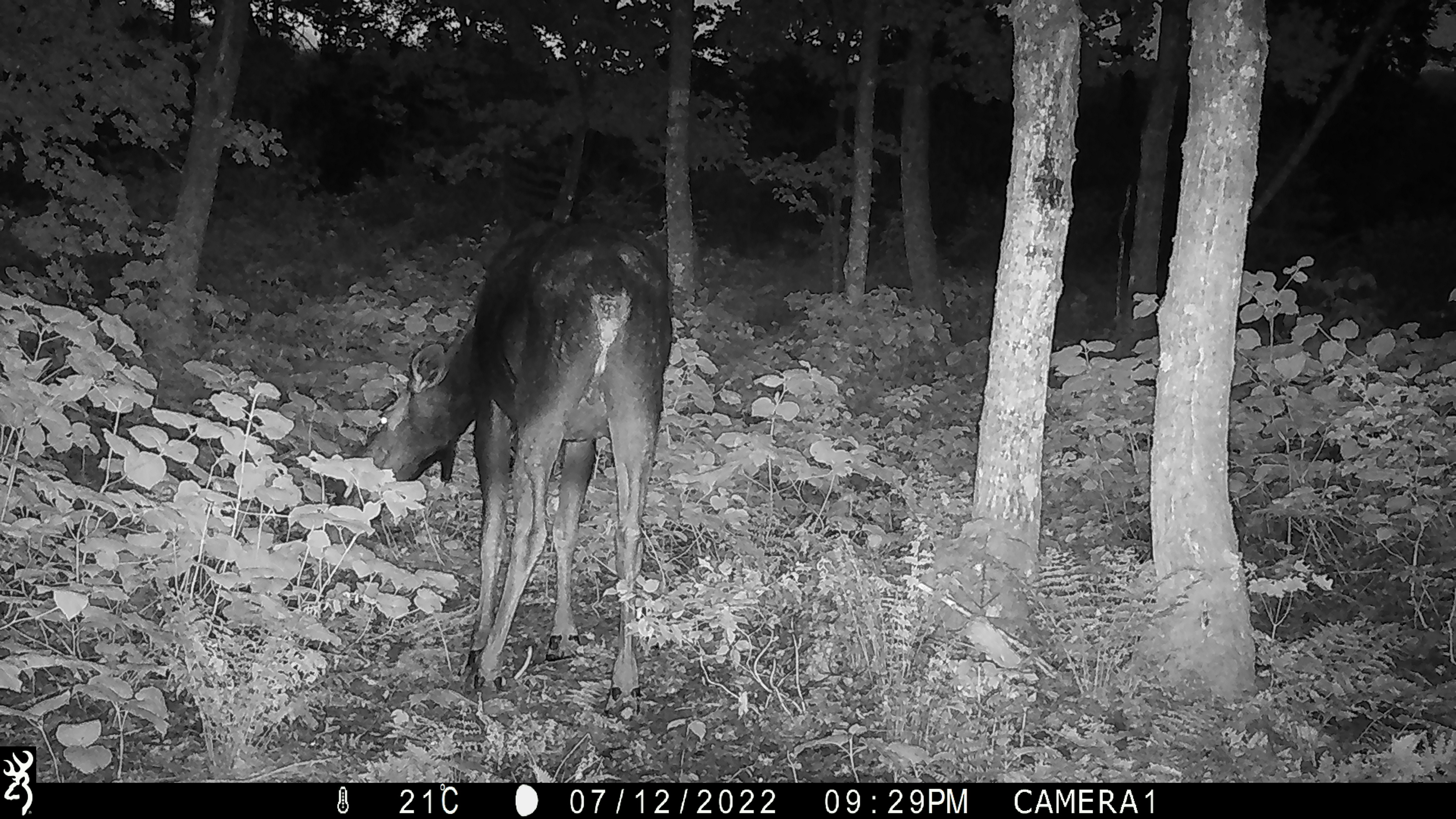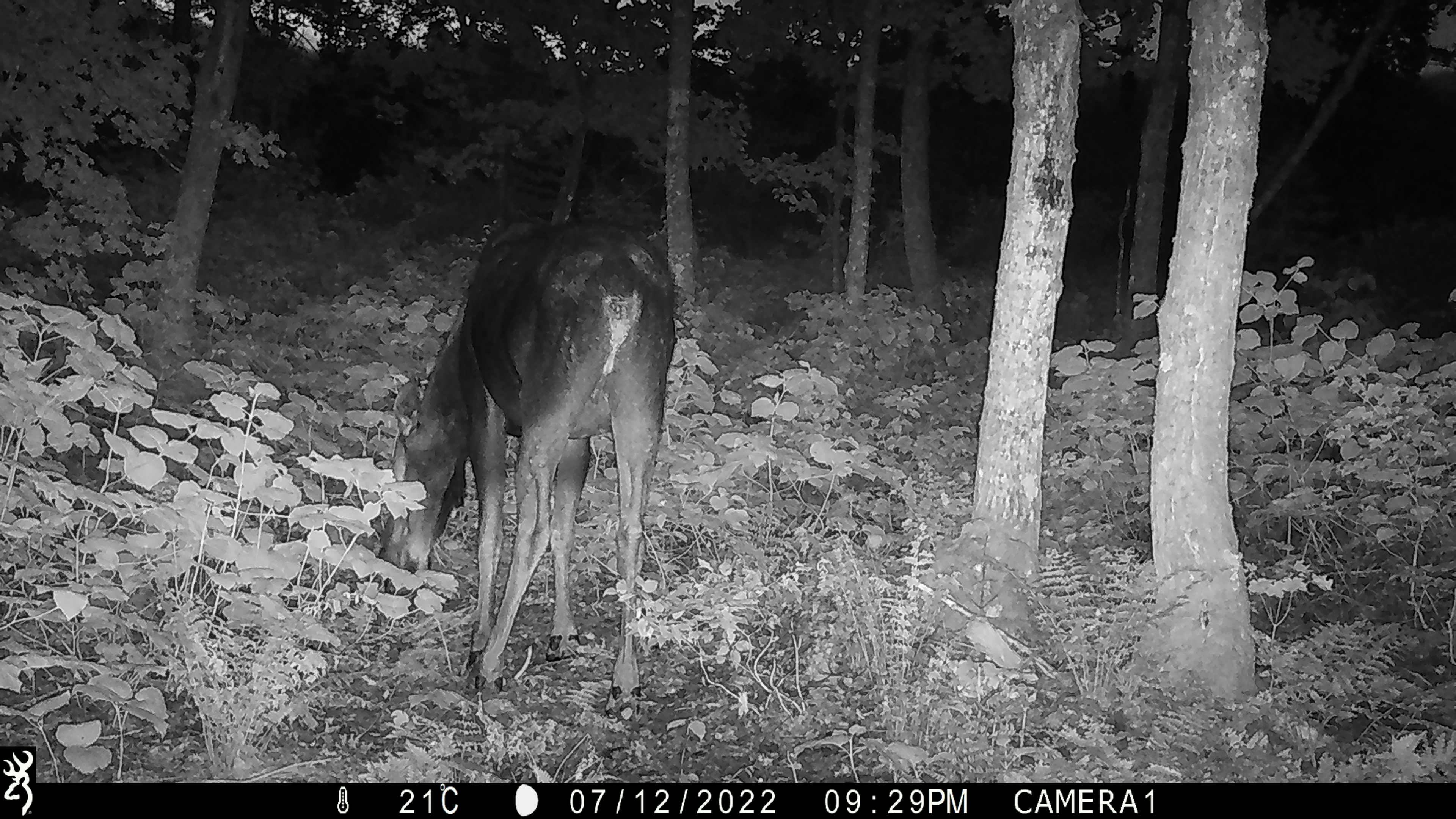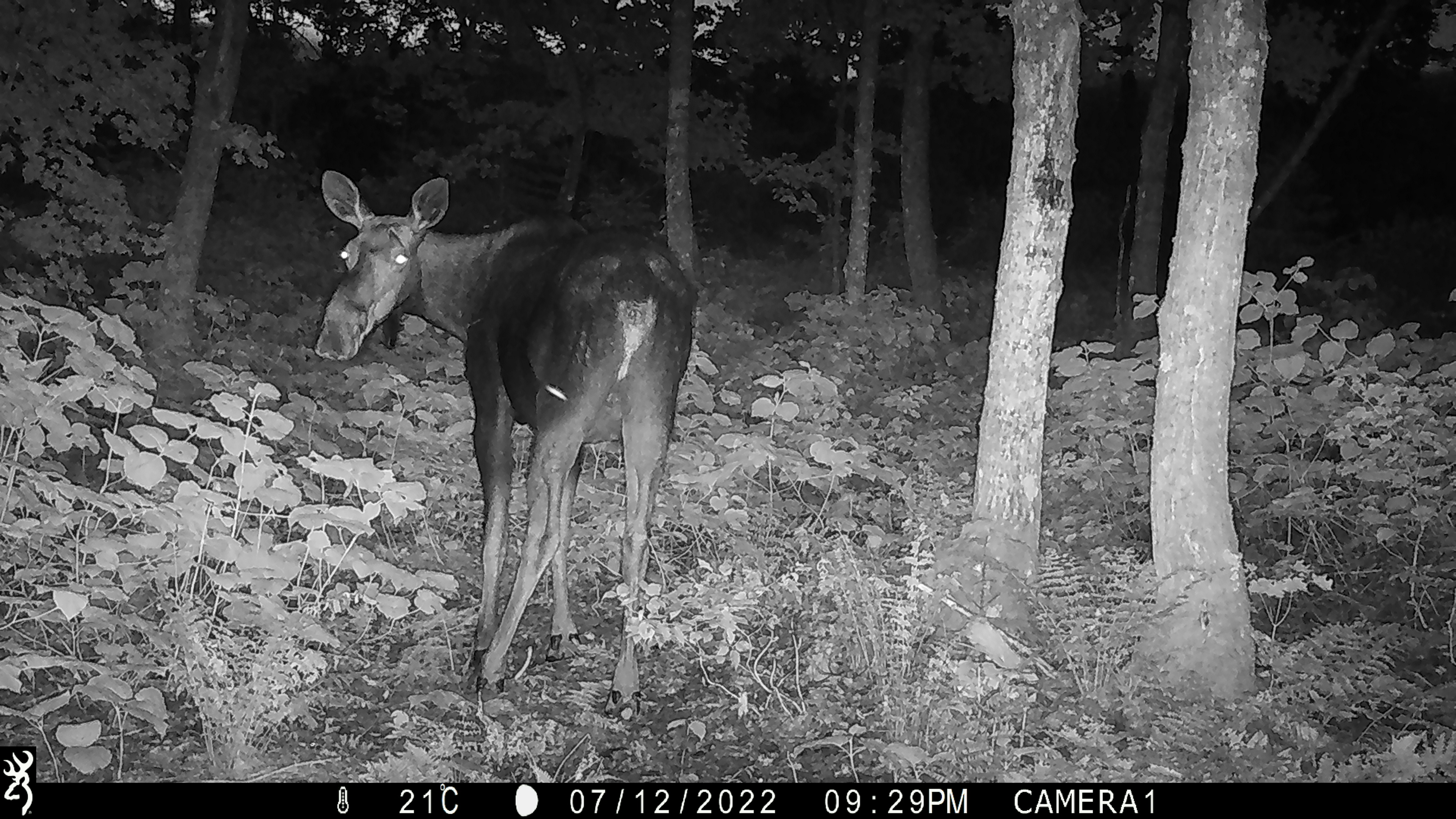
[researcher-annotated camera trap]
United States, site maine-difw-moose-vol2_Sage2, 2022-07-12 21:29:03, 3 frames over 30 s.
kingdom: Animalia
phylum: Chordata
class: Mammalia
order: Artiodactyla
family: Cervidae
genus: Alces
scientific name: Alces alces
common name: moose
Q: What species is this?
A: Moose (Alces alces).